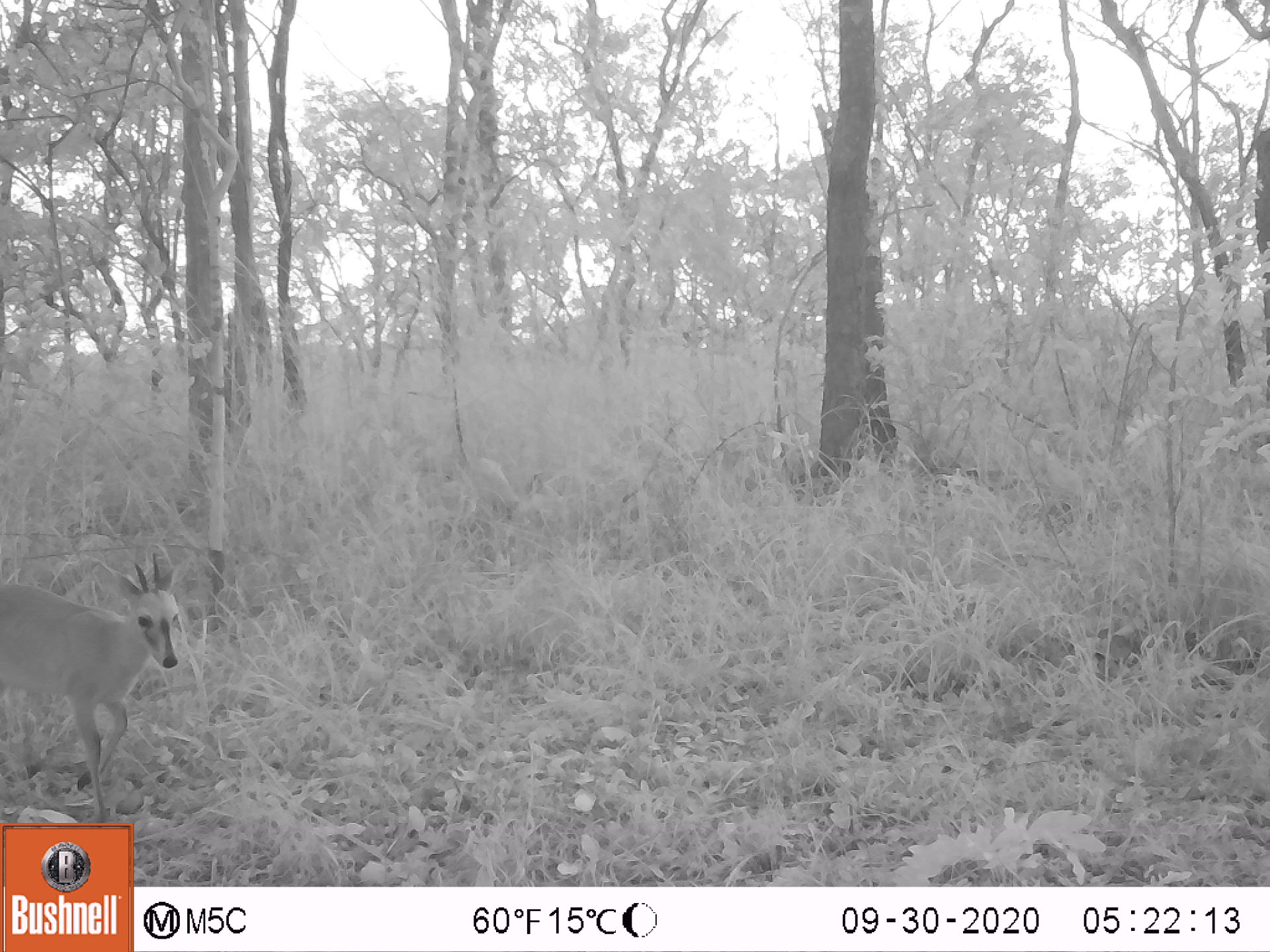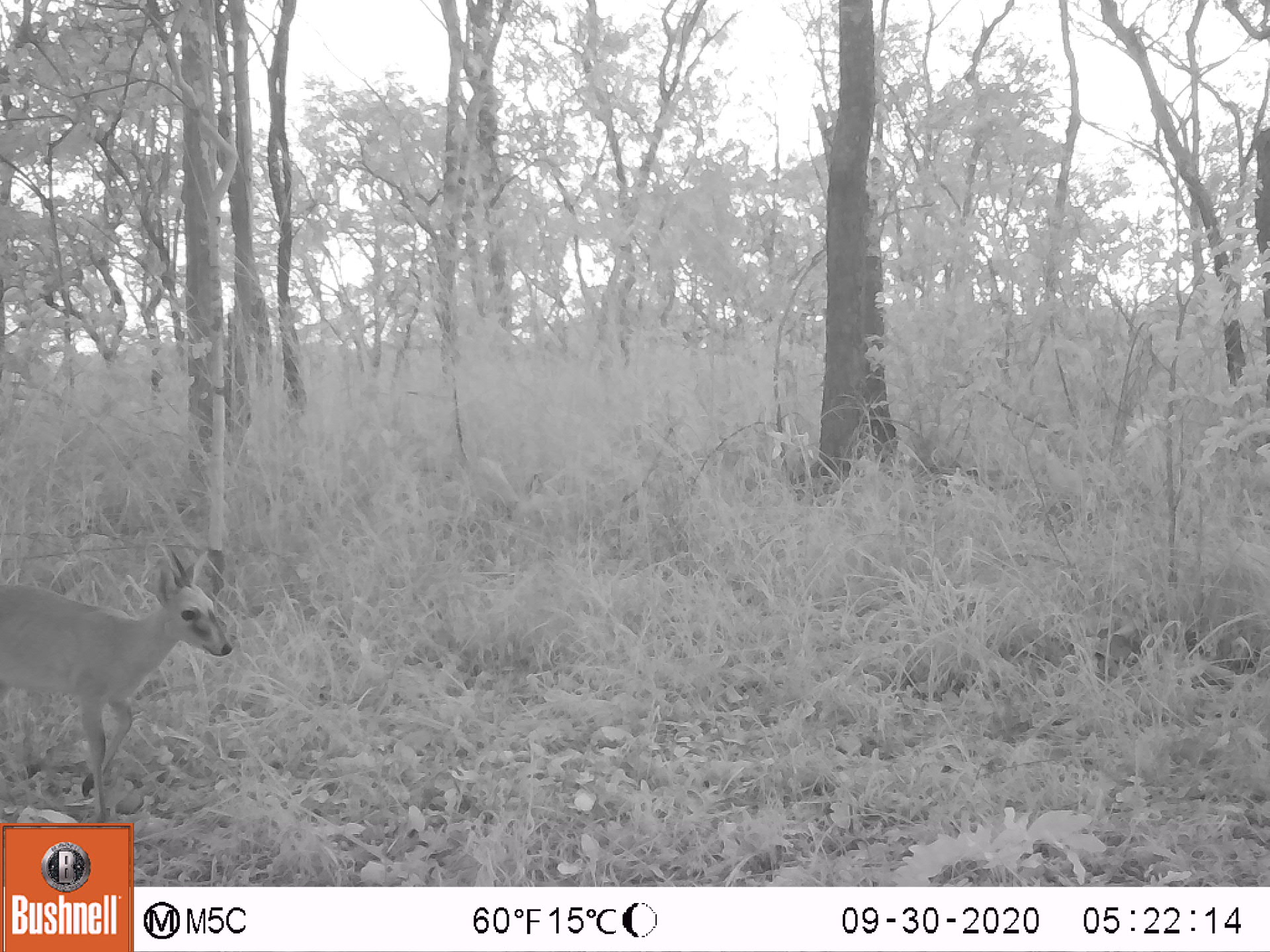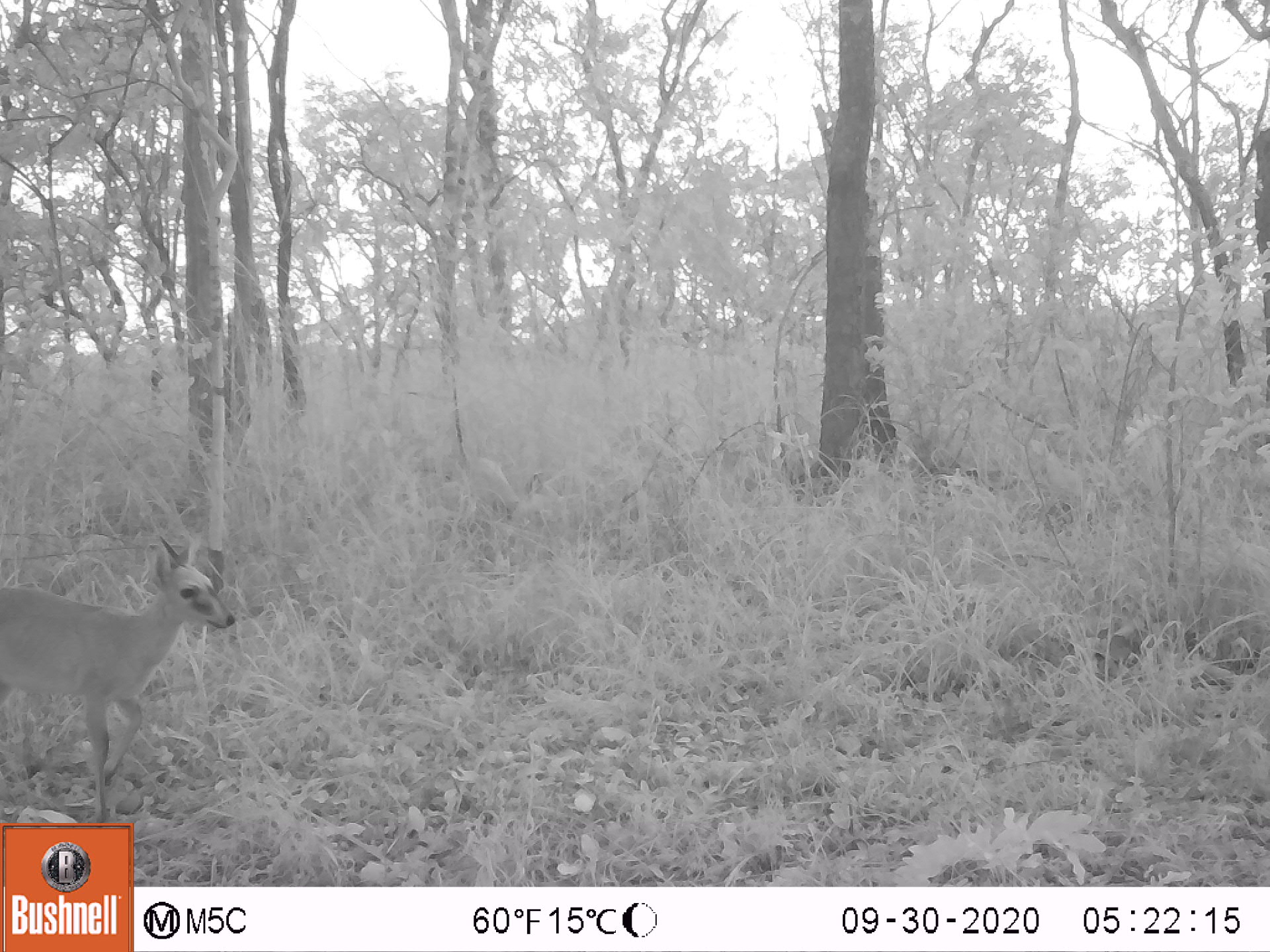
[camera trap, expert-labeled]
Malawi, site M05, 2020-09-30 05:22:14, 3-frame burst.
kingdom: Animalia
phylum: Chordata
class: Mammalia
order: Artiodactyla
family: Bovidae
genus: Sylvicapra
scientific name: Sylvicapra grimmia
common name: common duiker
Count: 1.